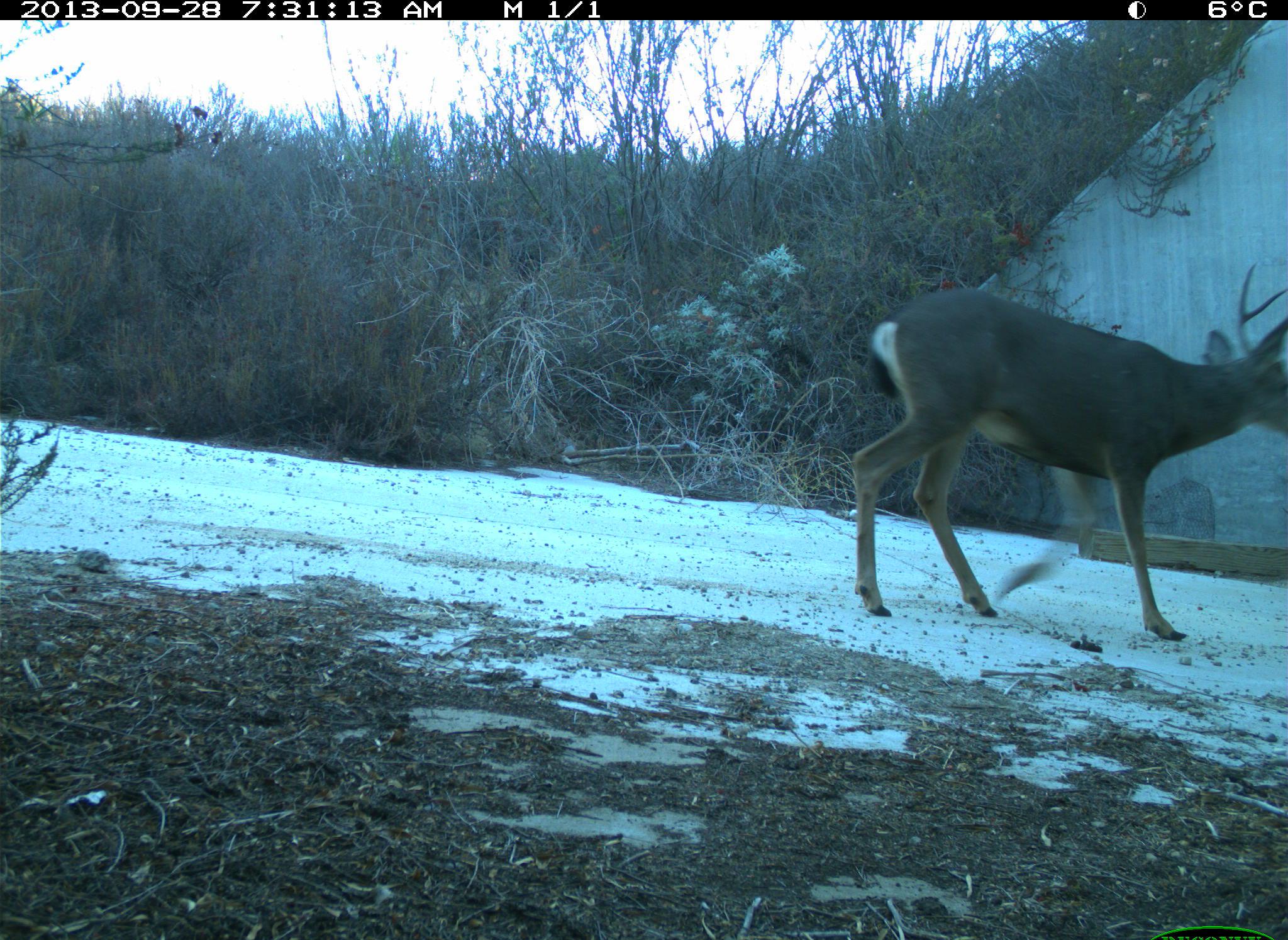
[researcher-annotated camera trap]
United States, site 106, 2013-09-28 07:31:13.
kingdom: Animalia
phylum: Chordata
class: Mammalia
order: Artiodactyla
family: Cervidae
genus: Odocoileus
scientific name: Odocoileus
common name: deer